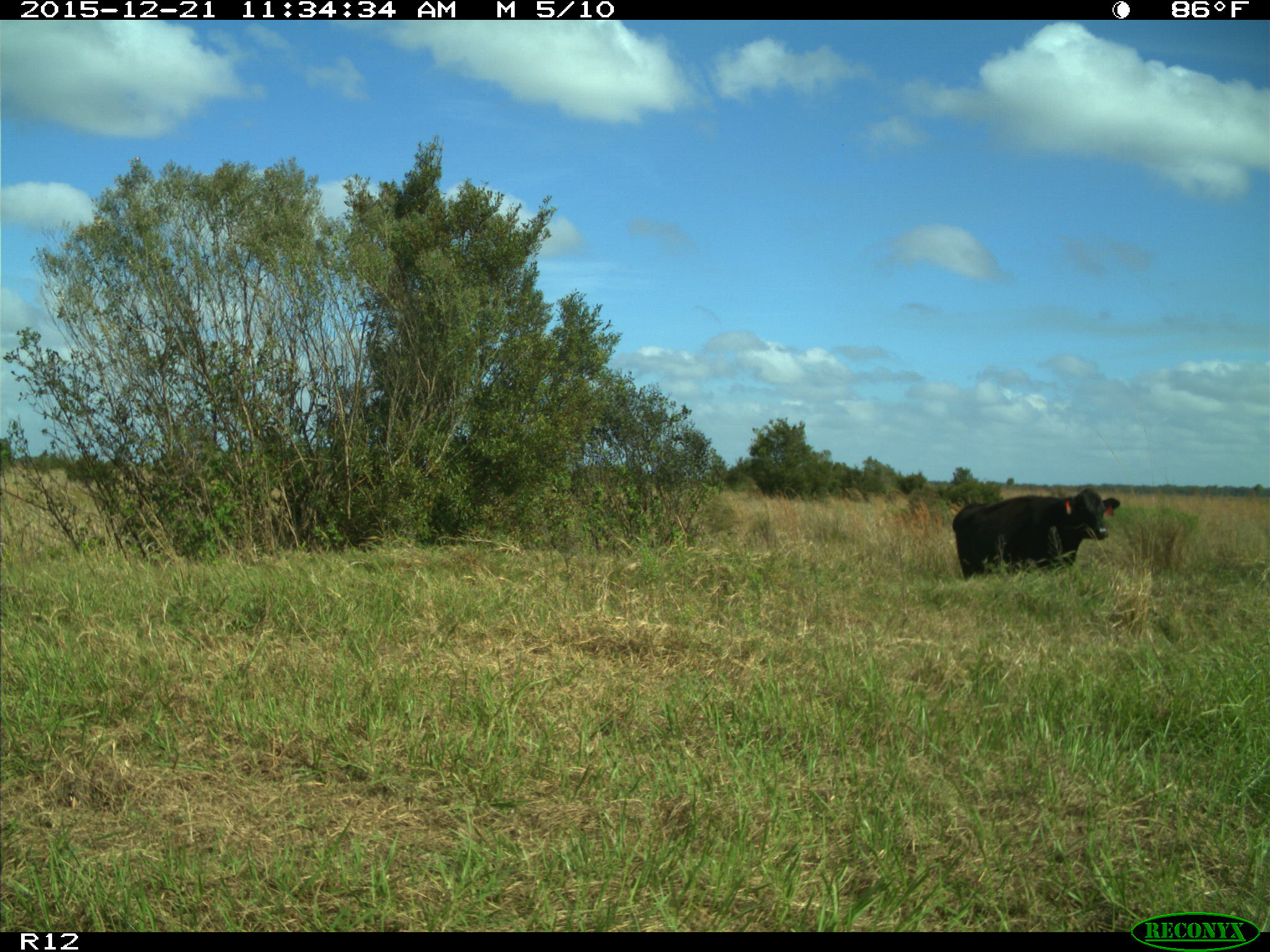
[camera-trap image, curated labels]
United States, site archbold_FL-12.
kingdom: Animalia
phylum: Chordata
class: Mammalia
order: Artiodactyla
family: Bovidae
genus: Bos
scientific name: Bos taurus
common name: domestic cow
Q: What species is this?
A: Bos taurus (domestic cow).